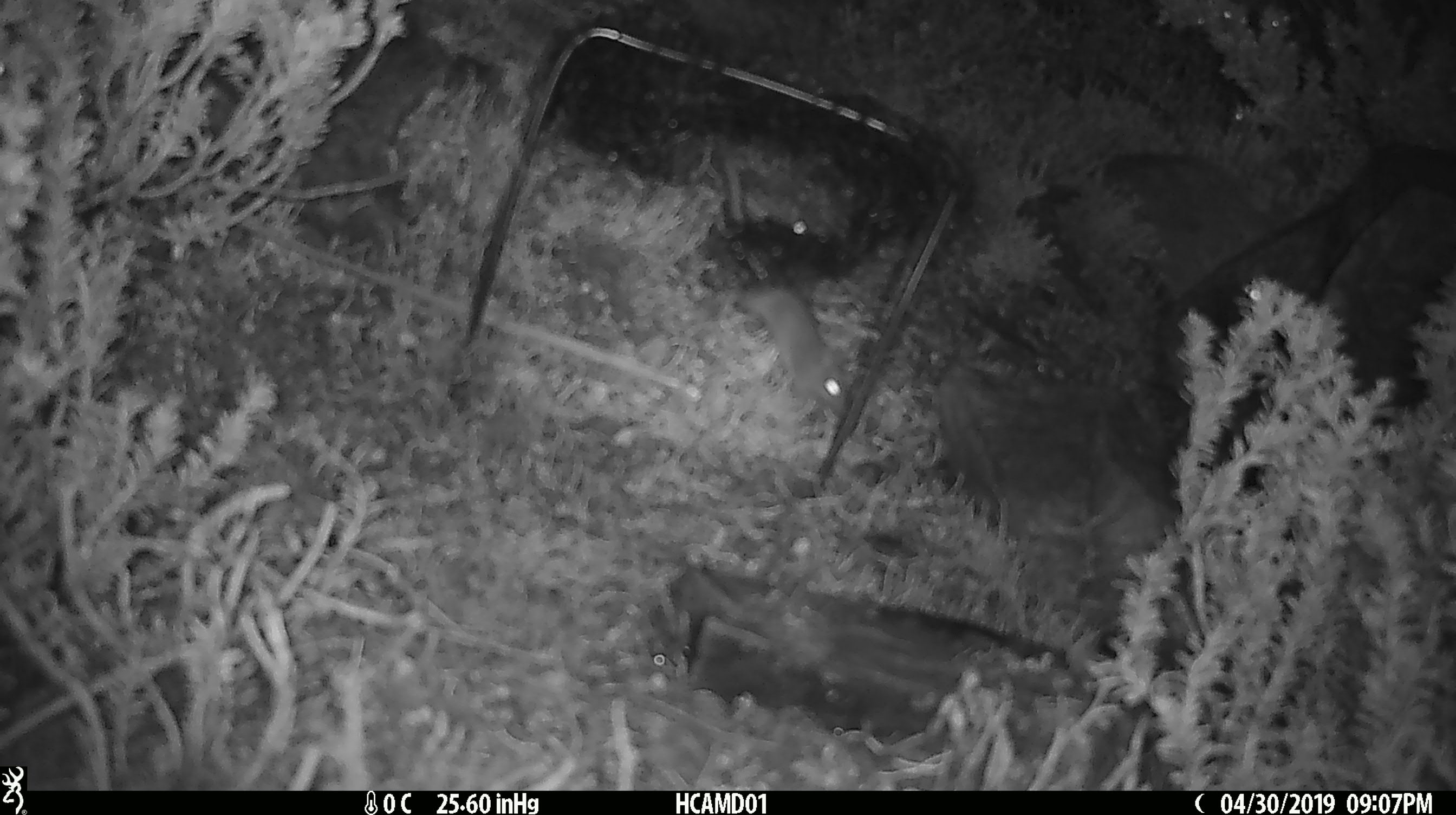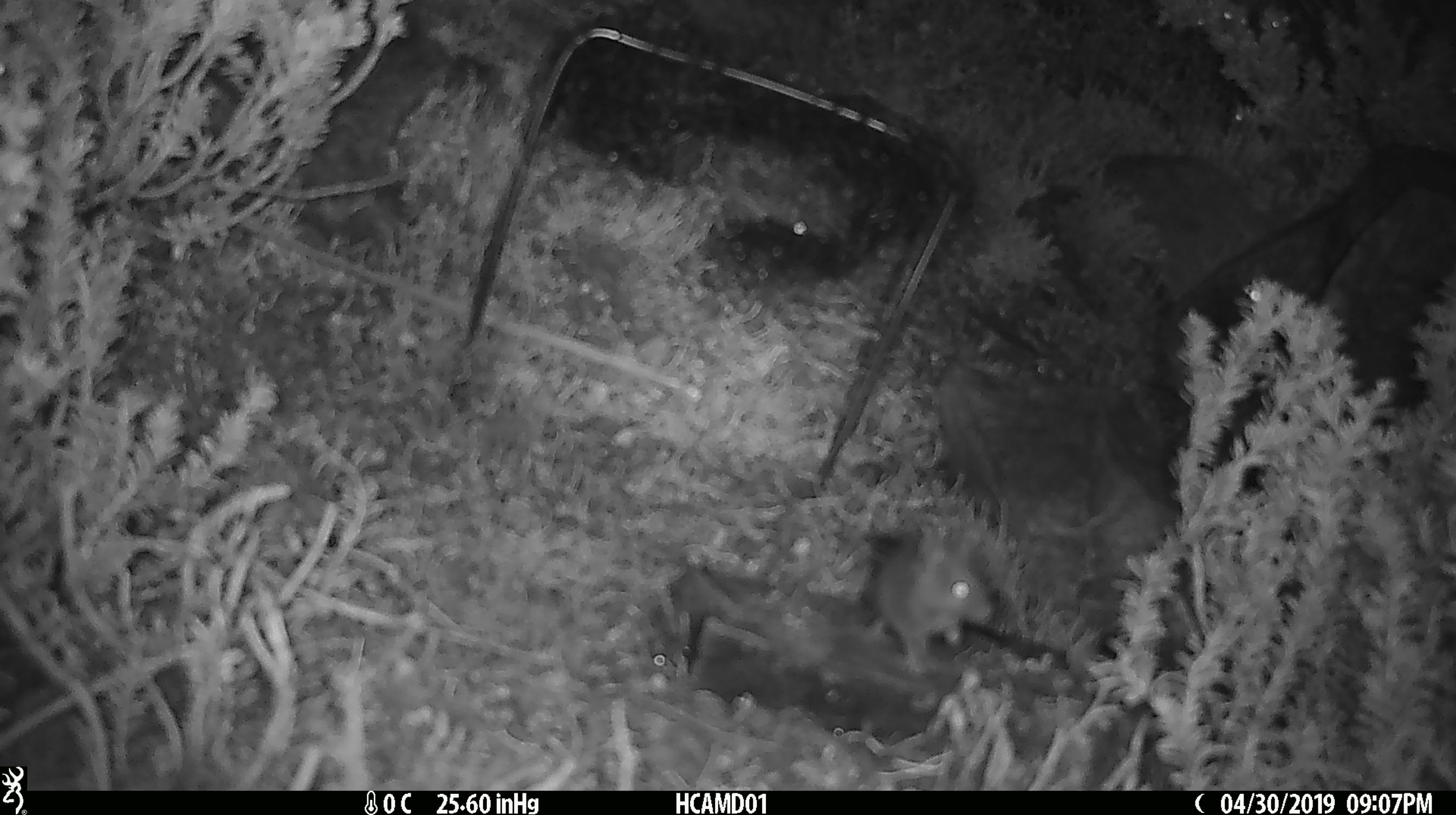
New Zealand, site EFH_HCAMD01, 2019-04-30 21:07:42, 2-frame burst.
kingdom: Animalia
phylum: Chordata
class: Mammalia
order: Rodentia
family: Muridae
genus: Rattus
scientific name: Rattus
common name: rat